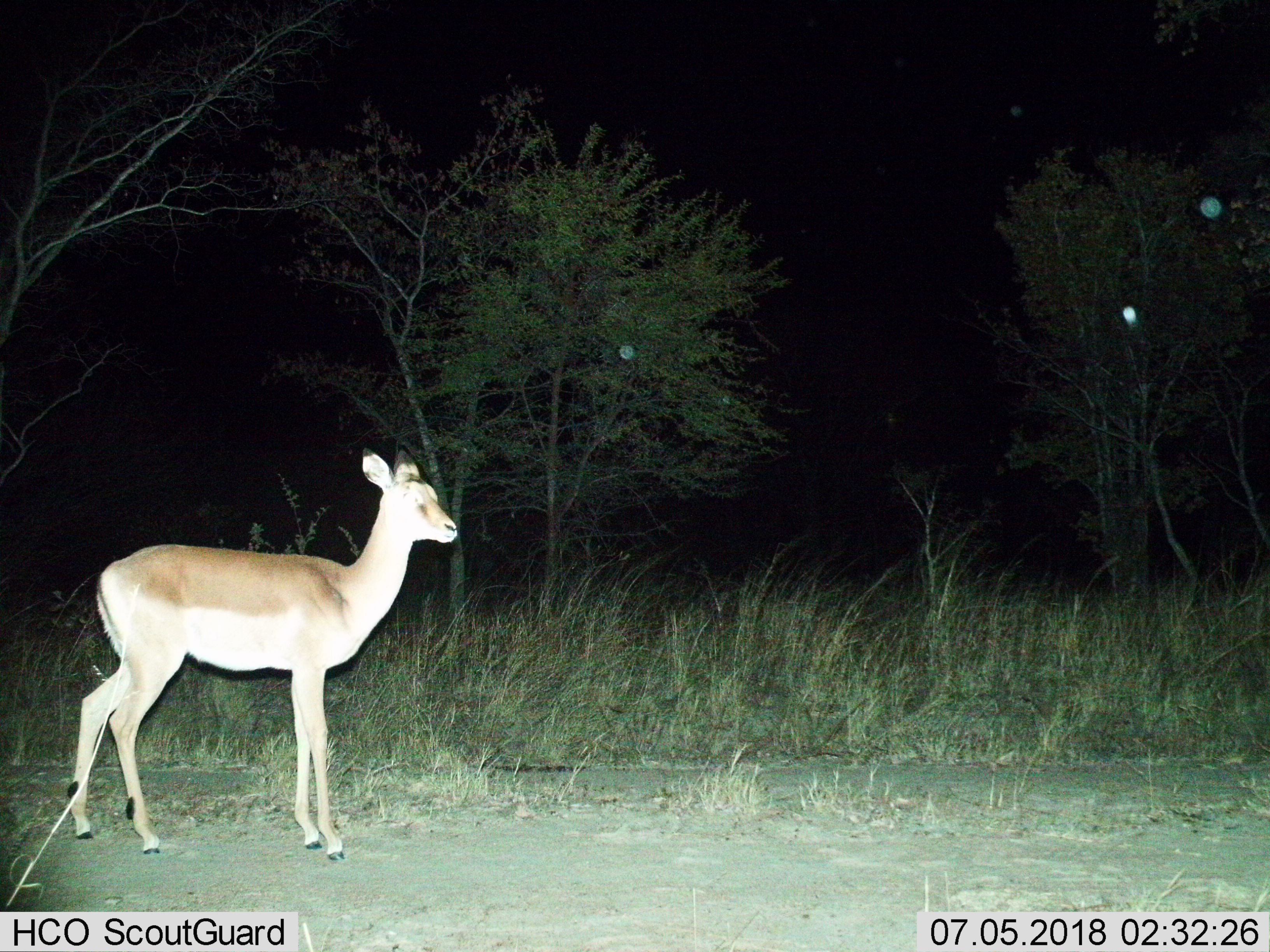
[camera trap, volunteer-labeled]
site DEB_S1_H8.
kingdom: Animalia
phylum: Chordata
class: Mammalia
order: Artiodactyla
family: Bovidae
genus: Aepyceros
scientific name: Aepyceros melampus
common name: impala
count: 1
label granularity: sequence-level